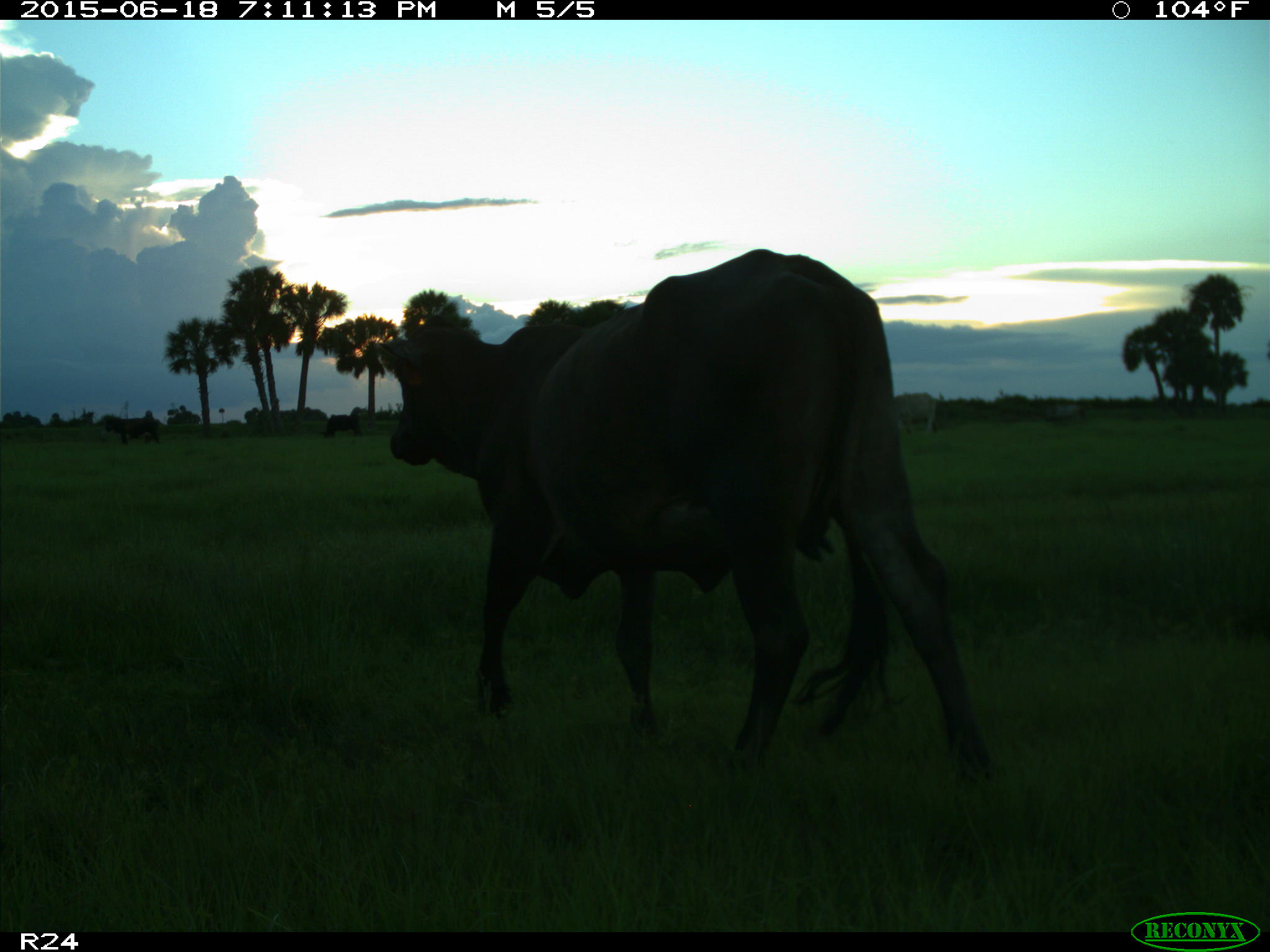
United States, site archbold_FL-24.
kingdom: Animalia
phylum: Chordata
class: Mammalia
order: Artiodactyla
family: Bovidae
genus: Bos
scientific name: Bos taurus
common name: domestic cow